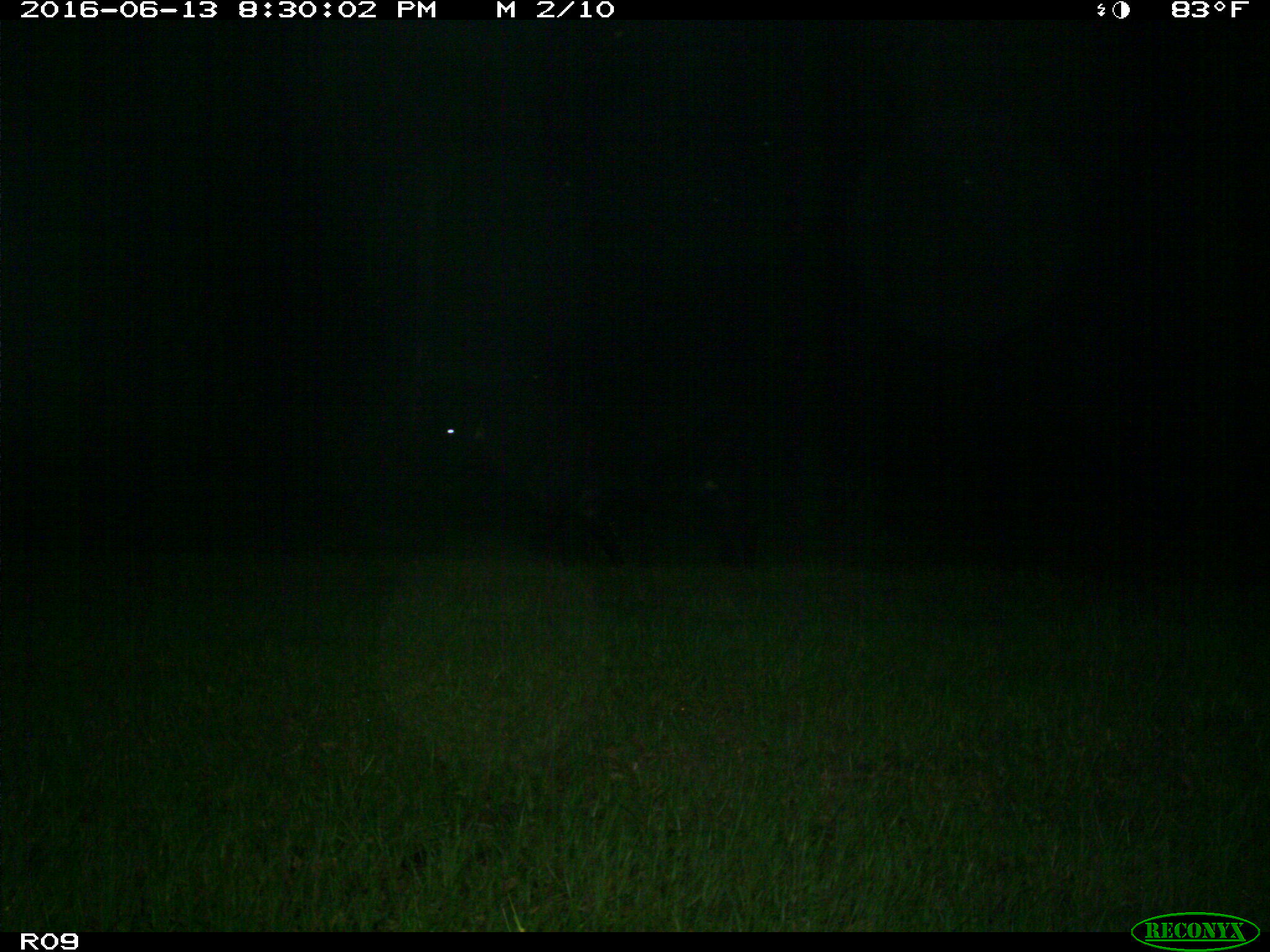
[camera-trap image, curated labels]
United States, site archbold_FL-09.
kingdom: Animalia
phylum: Chordata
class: Mammalia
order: Artiodactyla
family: Bovidae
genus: Bos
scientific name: Bos taurus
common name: domestic cow